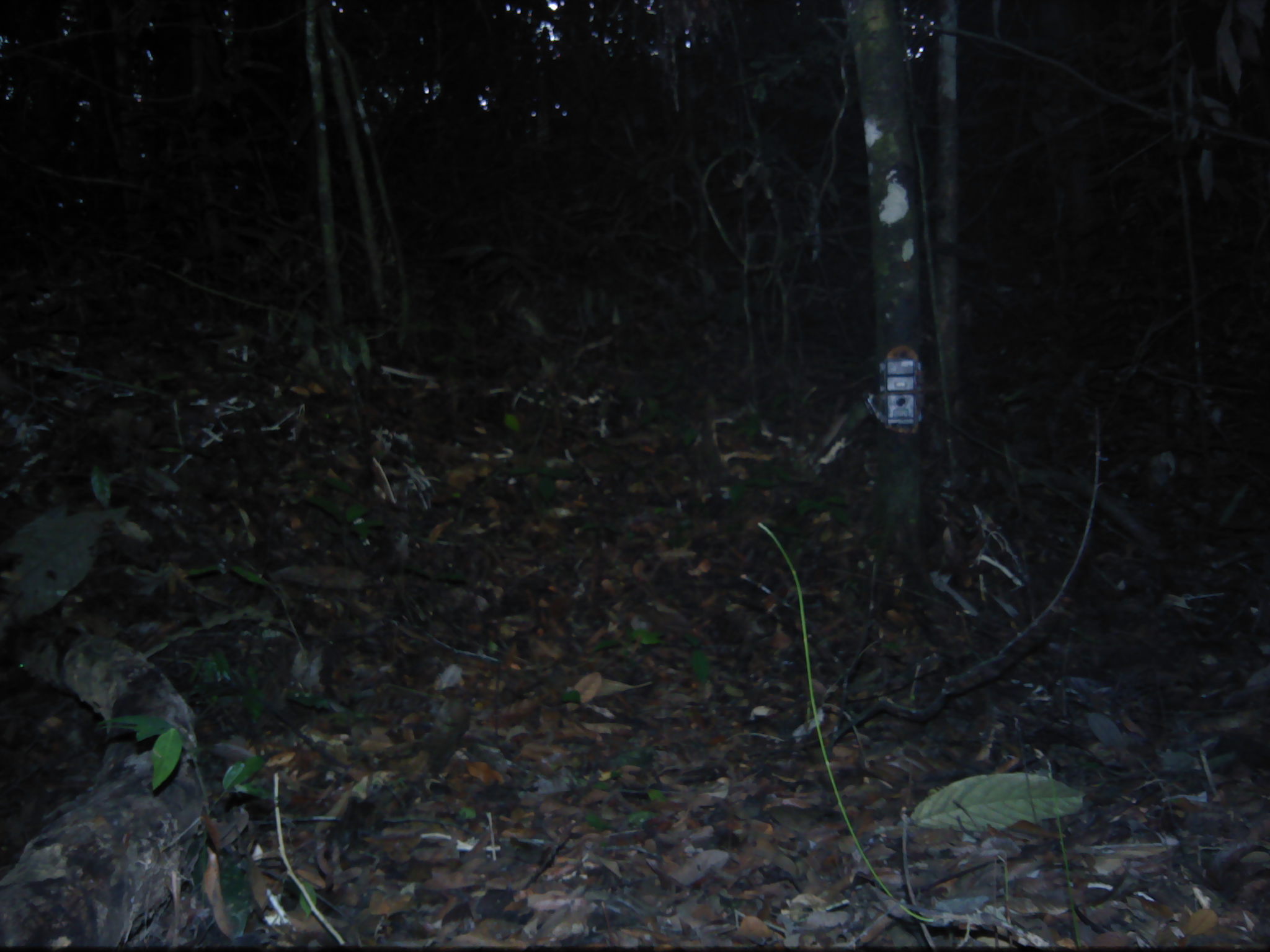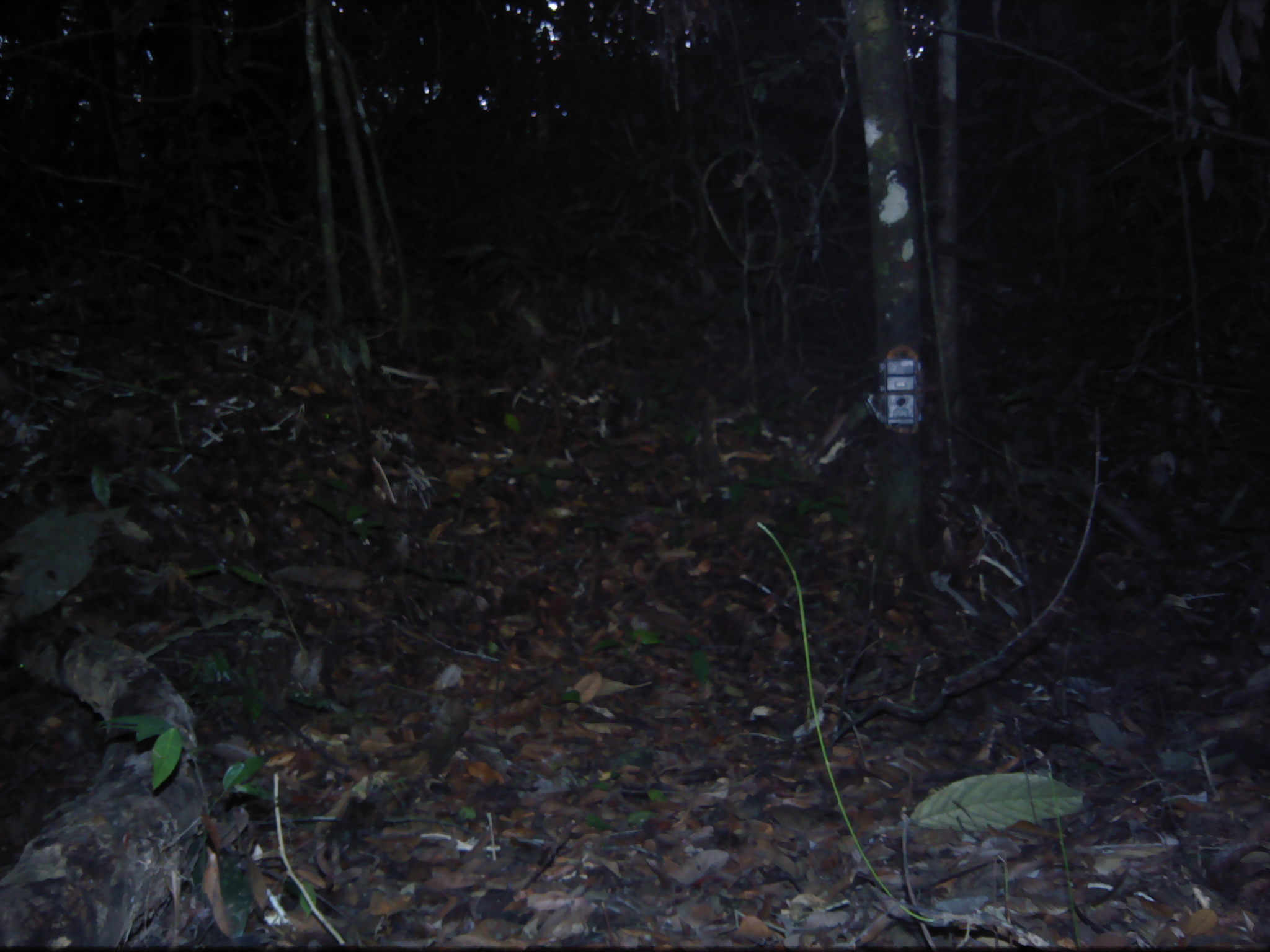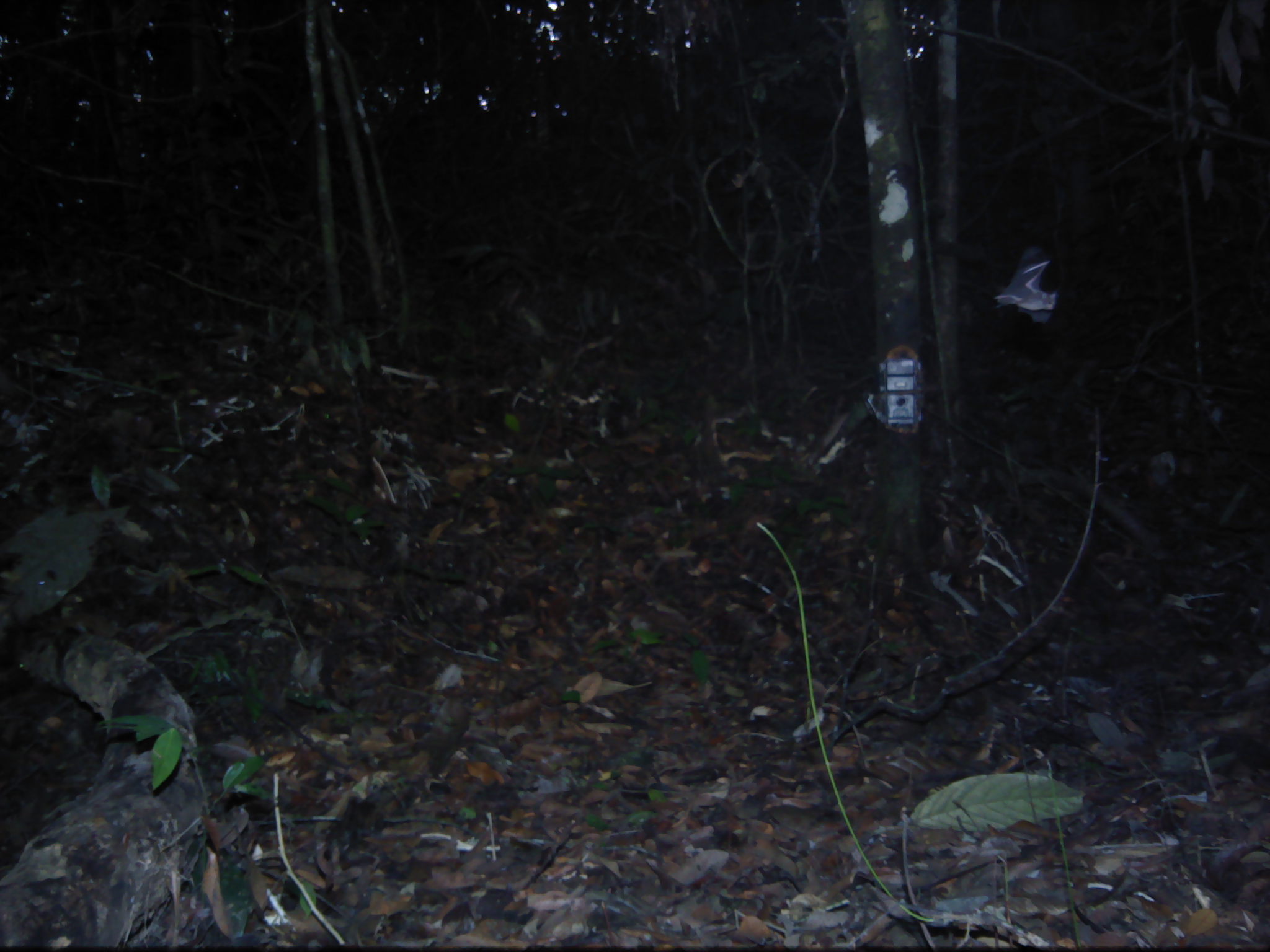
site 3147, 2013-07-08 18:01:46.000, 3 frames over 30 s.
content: unidentified animal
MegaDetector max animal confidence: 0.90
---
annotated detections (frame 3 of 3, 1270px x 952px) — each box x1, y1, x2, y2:
unknown: 992, 245, 1058, 323